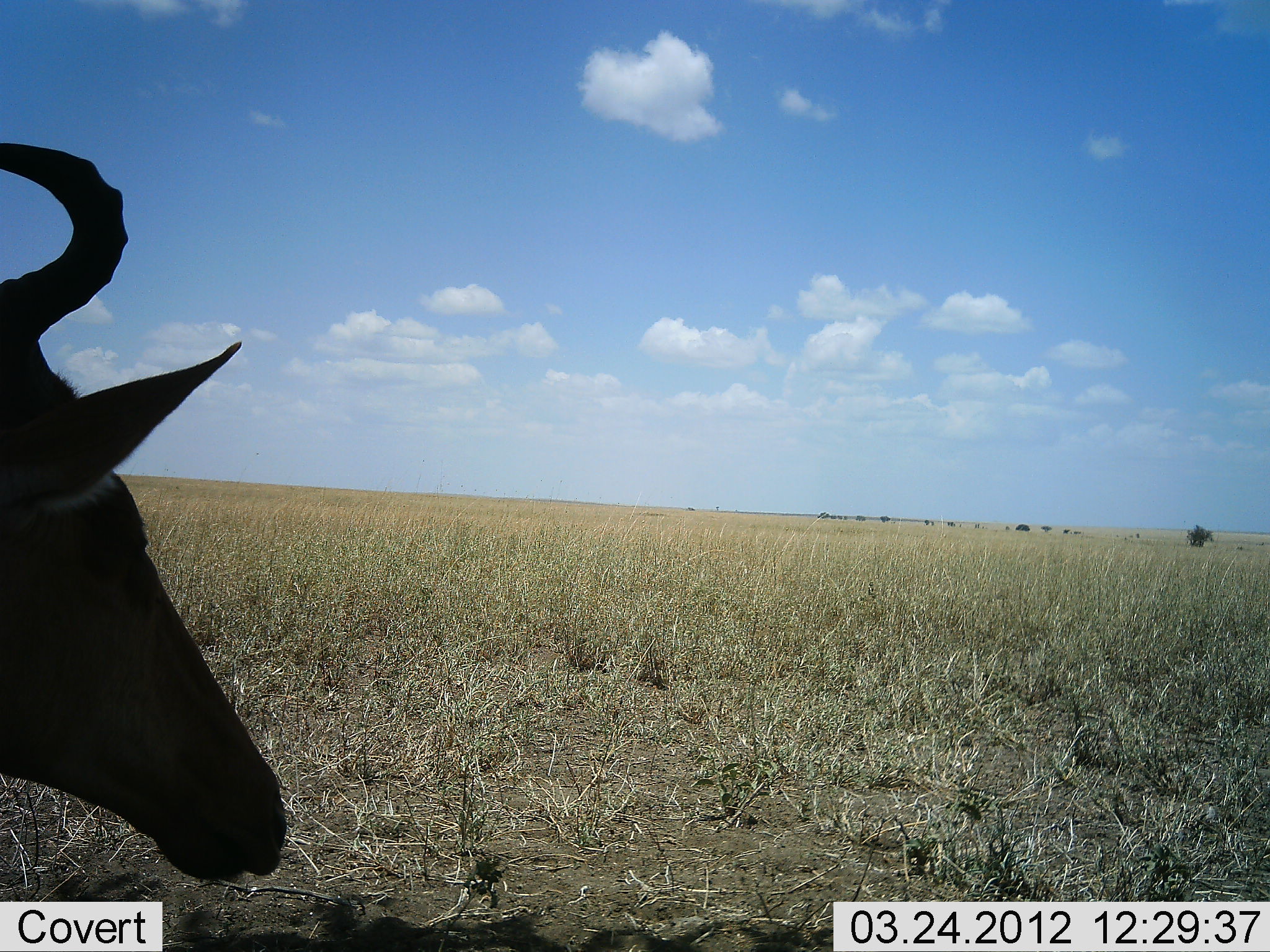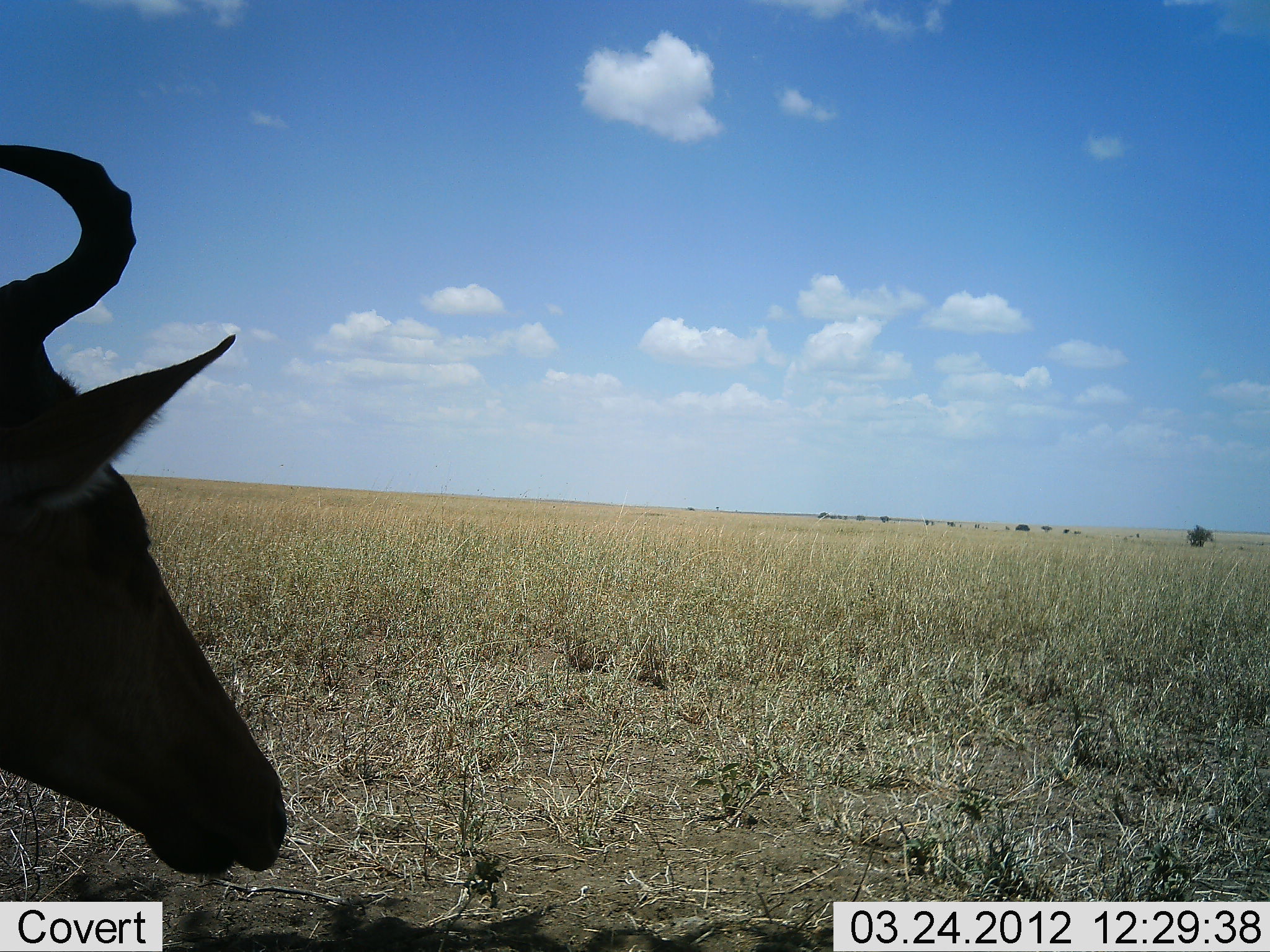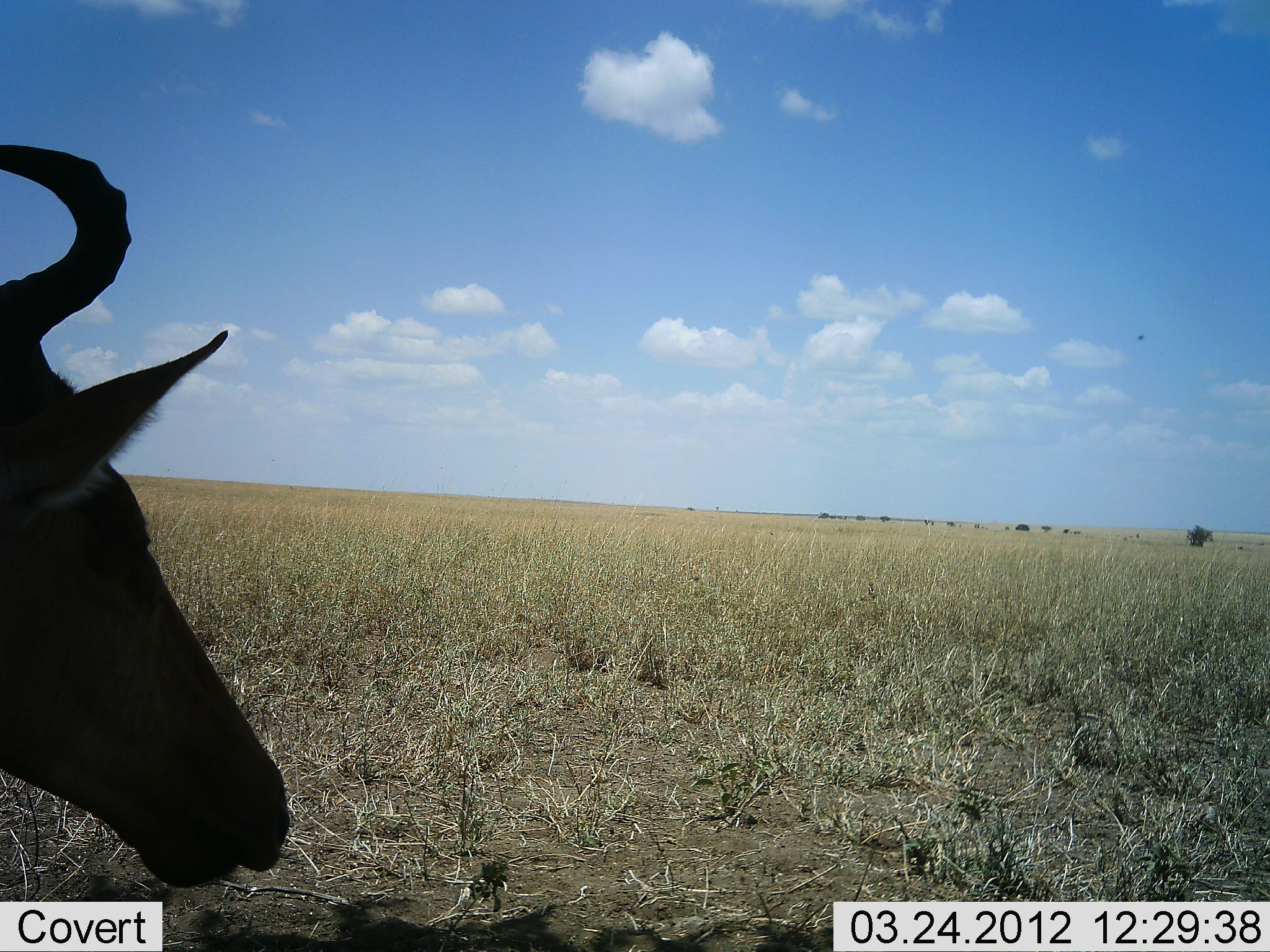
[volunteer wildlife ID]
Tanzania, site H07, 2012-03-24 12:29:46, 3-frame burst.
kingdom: Animalia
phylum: Chordata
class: Mammalia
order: Artiodactyla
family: Bovidae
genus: Alcelaphus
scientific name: Alcelaphus buselaphus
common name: hartebeest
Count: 1.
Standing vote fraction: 31%.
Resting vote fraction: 54%.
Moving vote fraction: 0%.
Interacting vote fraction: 0%.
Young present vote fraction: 0%.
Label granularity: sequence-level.